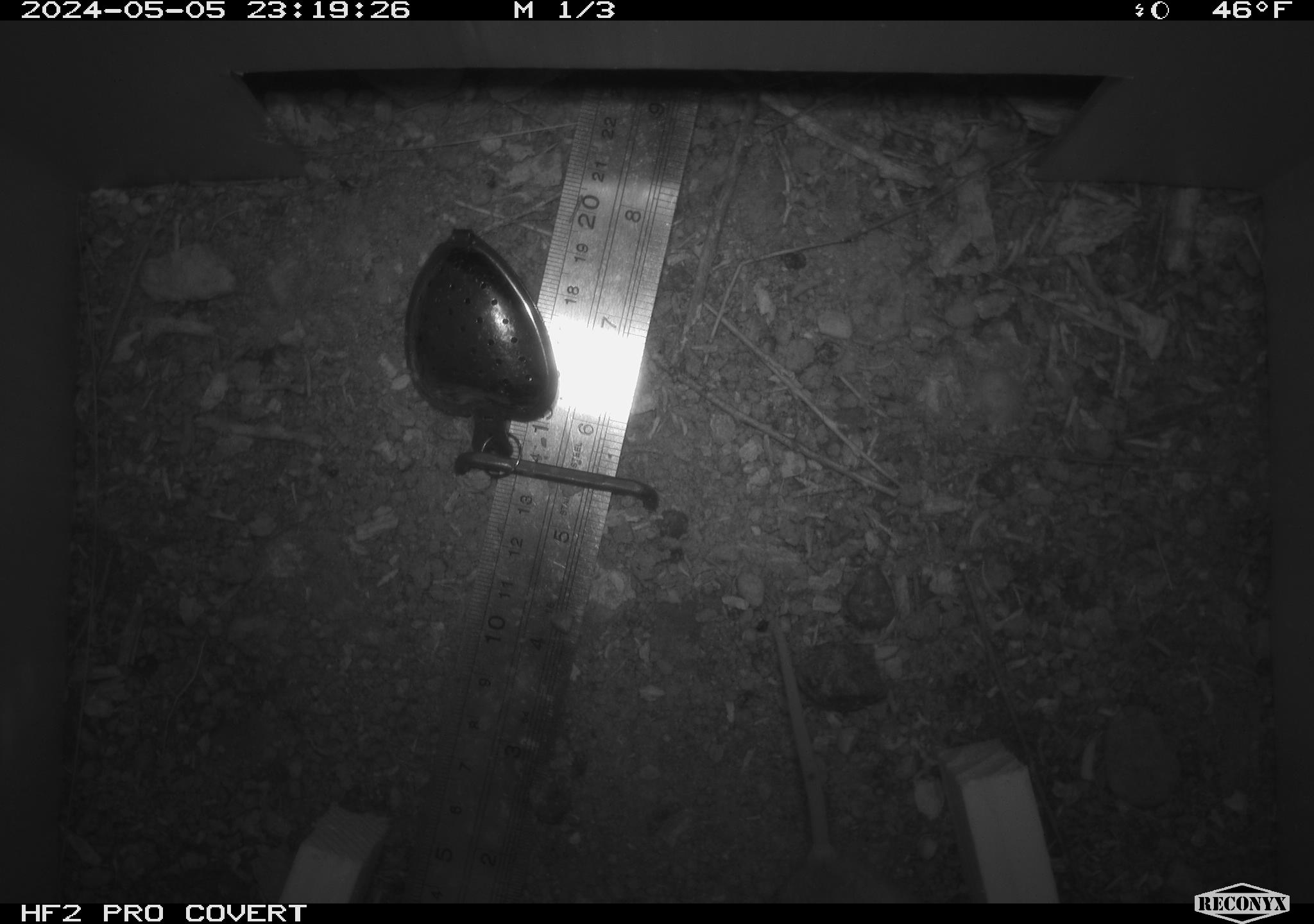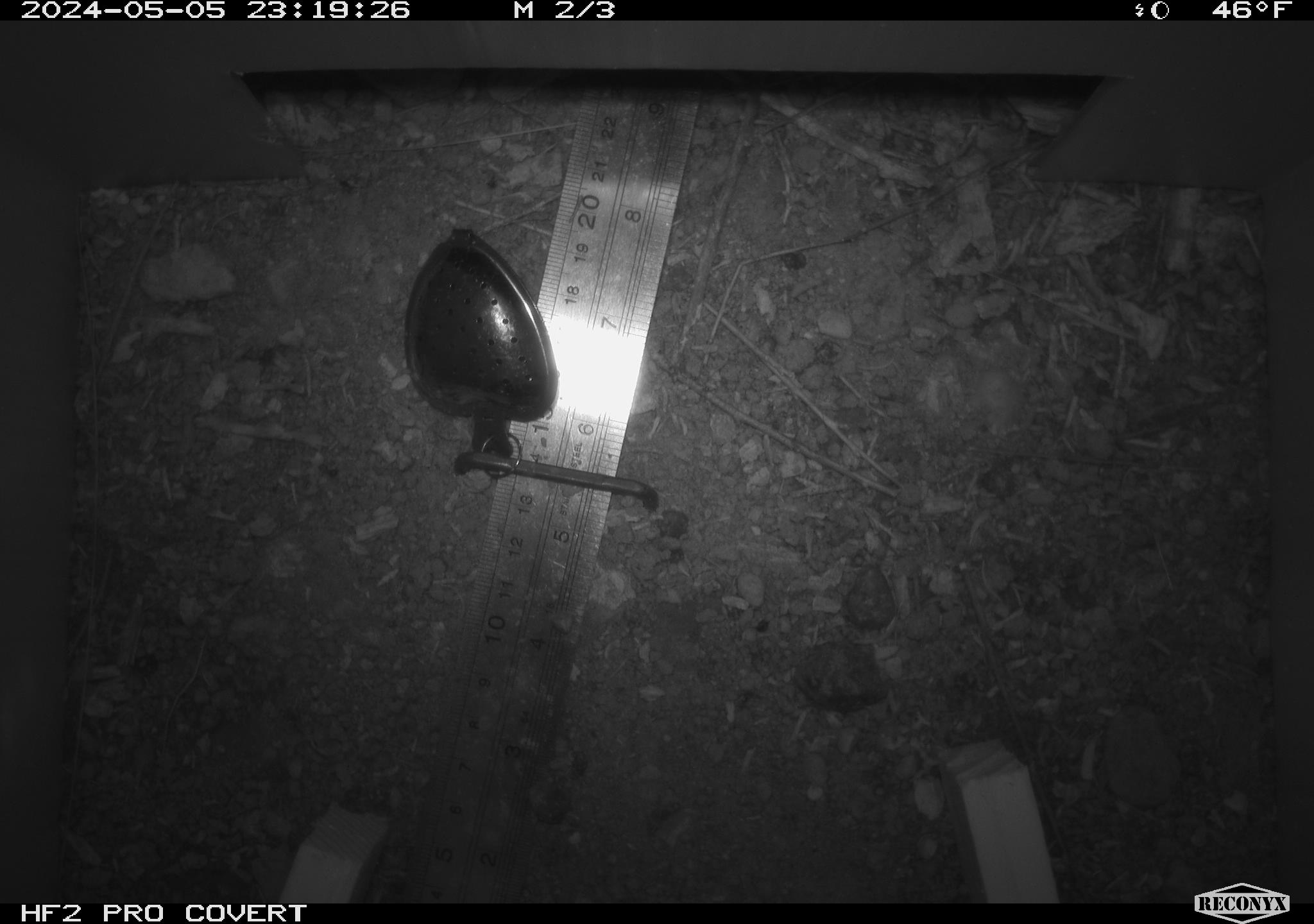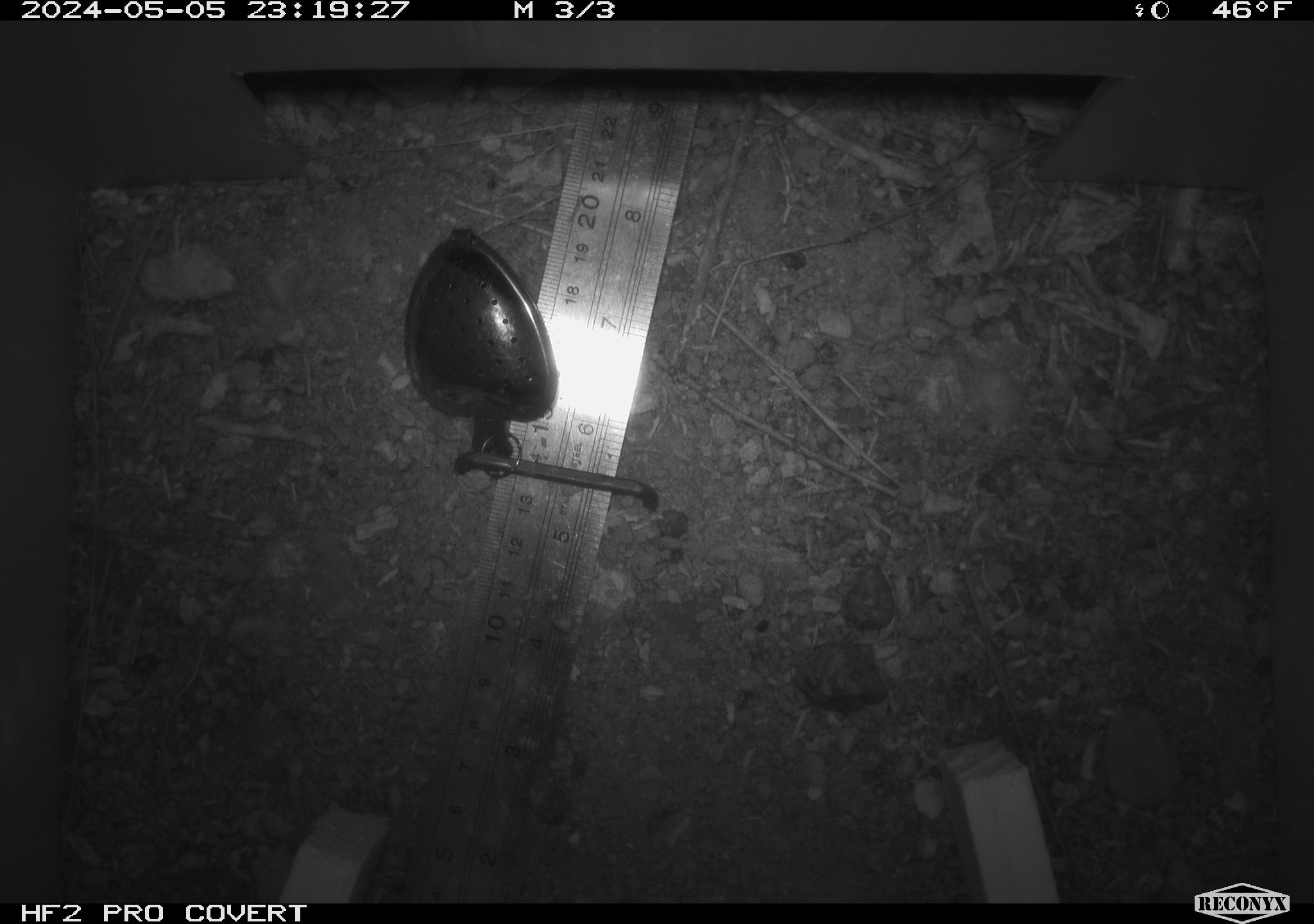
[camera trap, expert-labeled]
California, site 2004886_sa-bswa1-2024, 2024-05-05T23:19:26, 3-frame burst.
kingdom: Animalia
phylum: Chordata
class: Mammalia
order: Rodentia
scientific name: Rodentia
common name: mouse species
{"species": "mouse species (Rodentia)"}